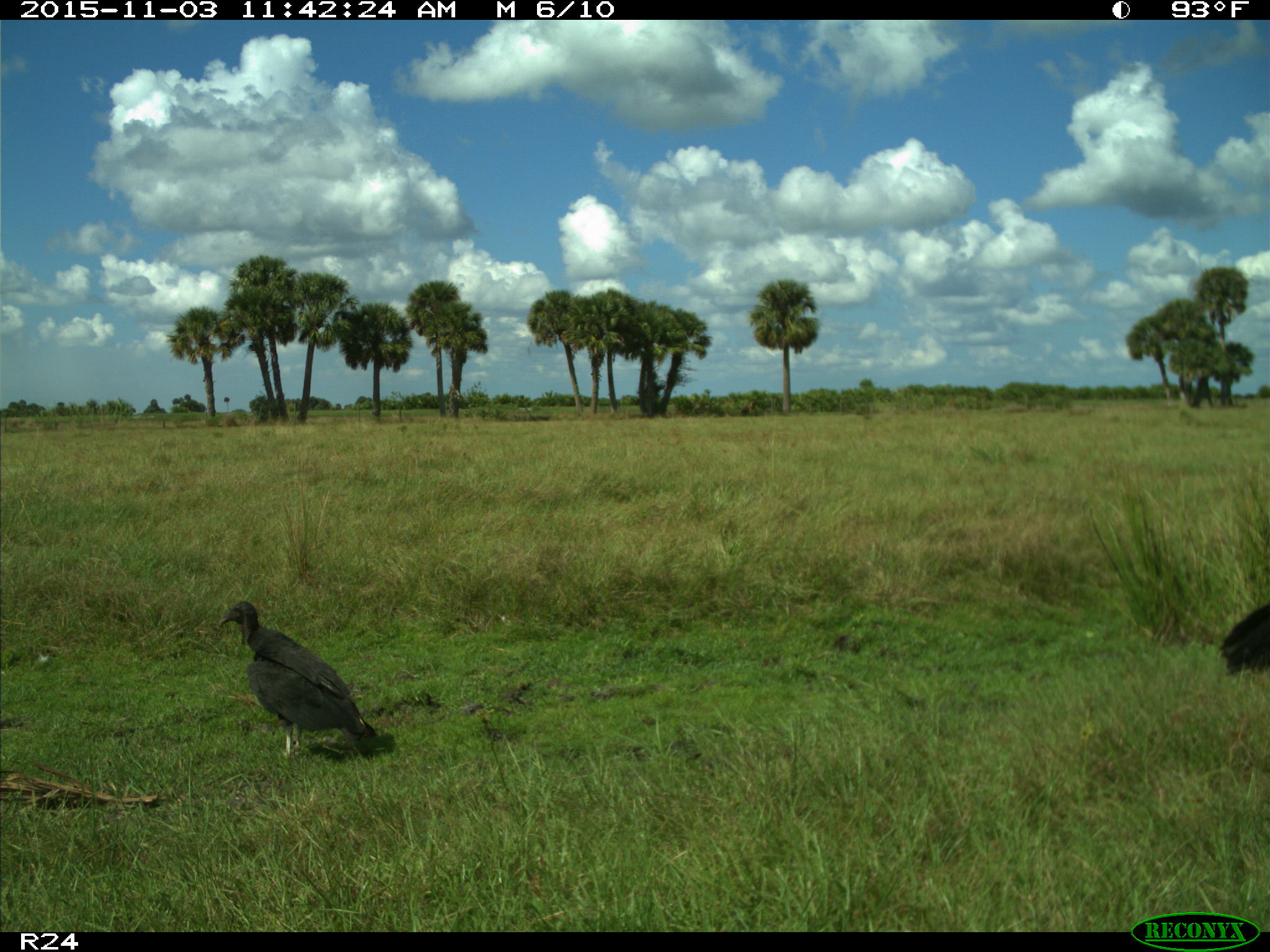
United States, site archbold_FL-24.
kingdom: Animalia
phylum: Chordata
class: Aves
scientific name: Aves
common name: birds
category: unidentified bird